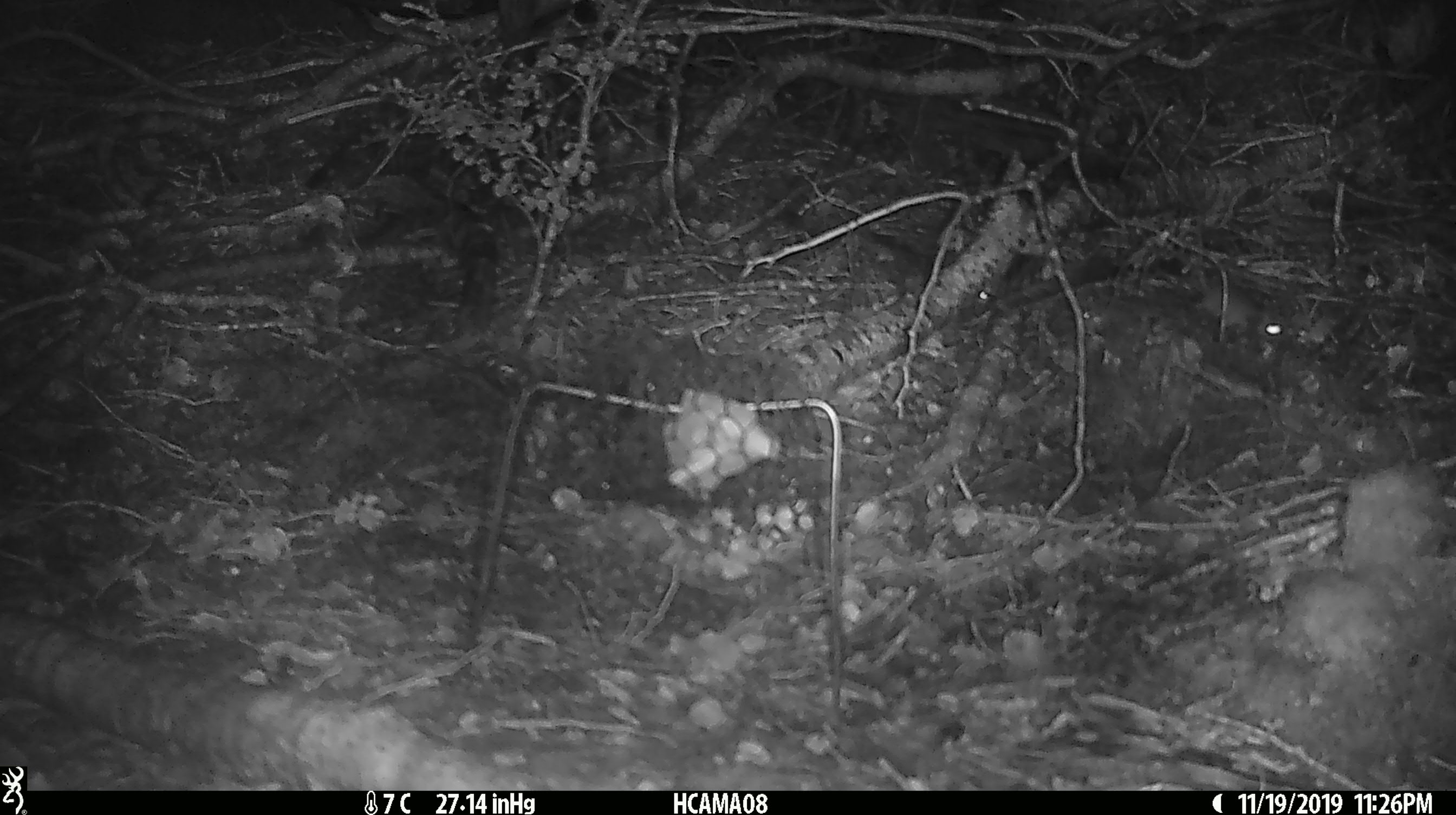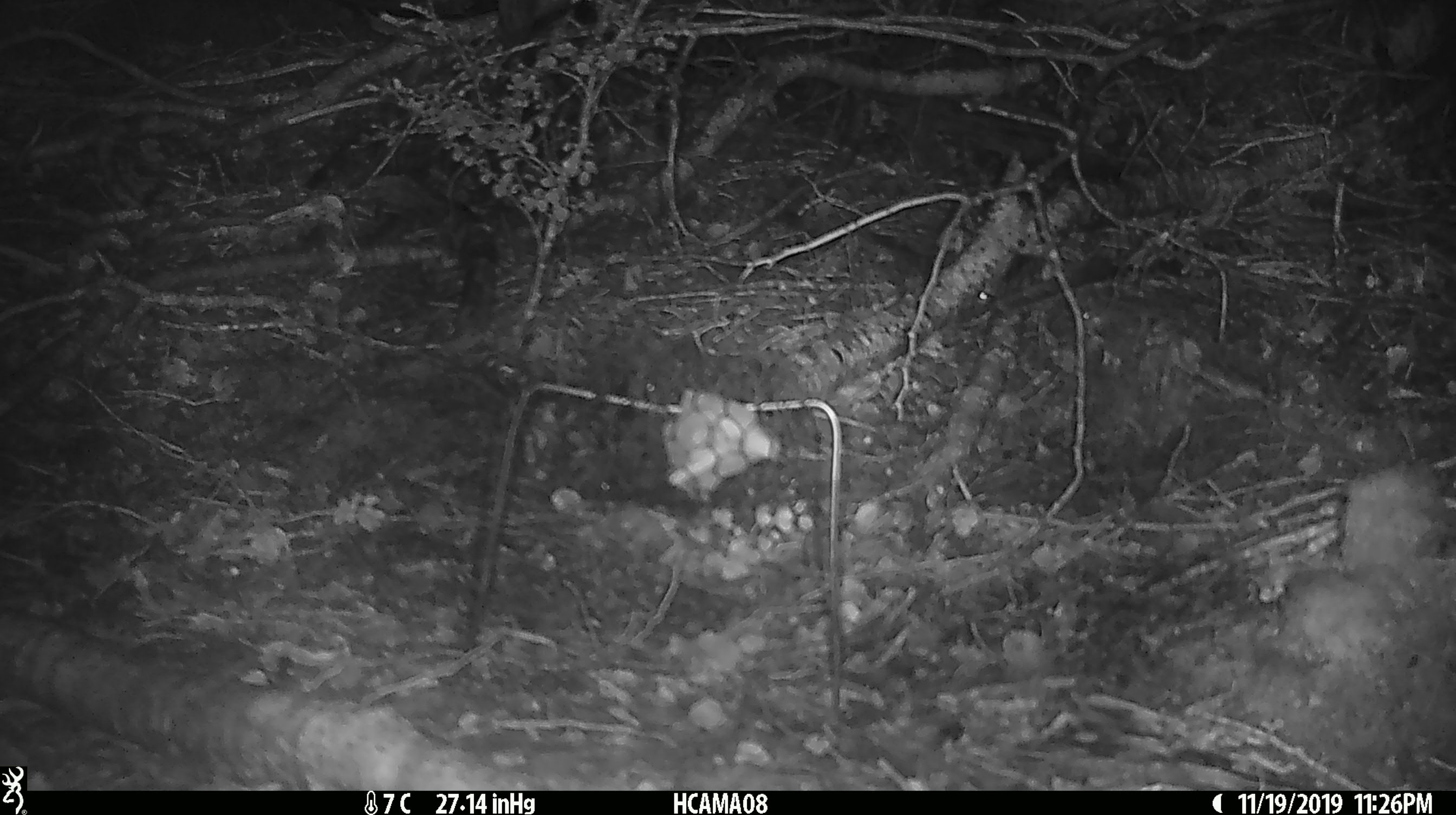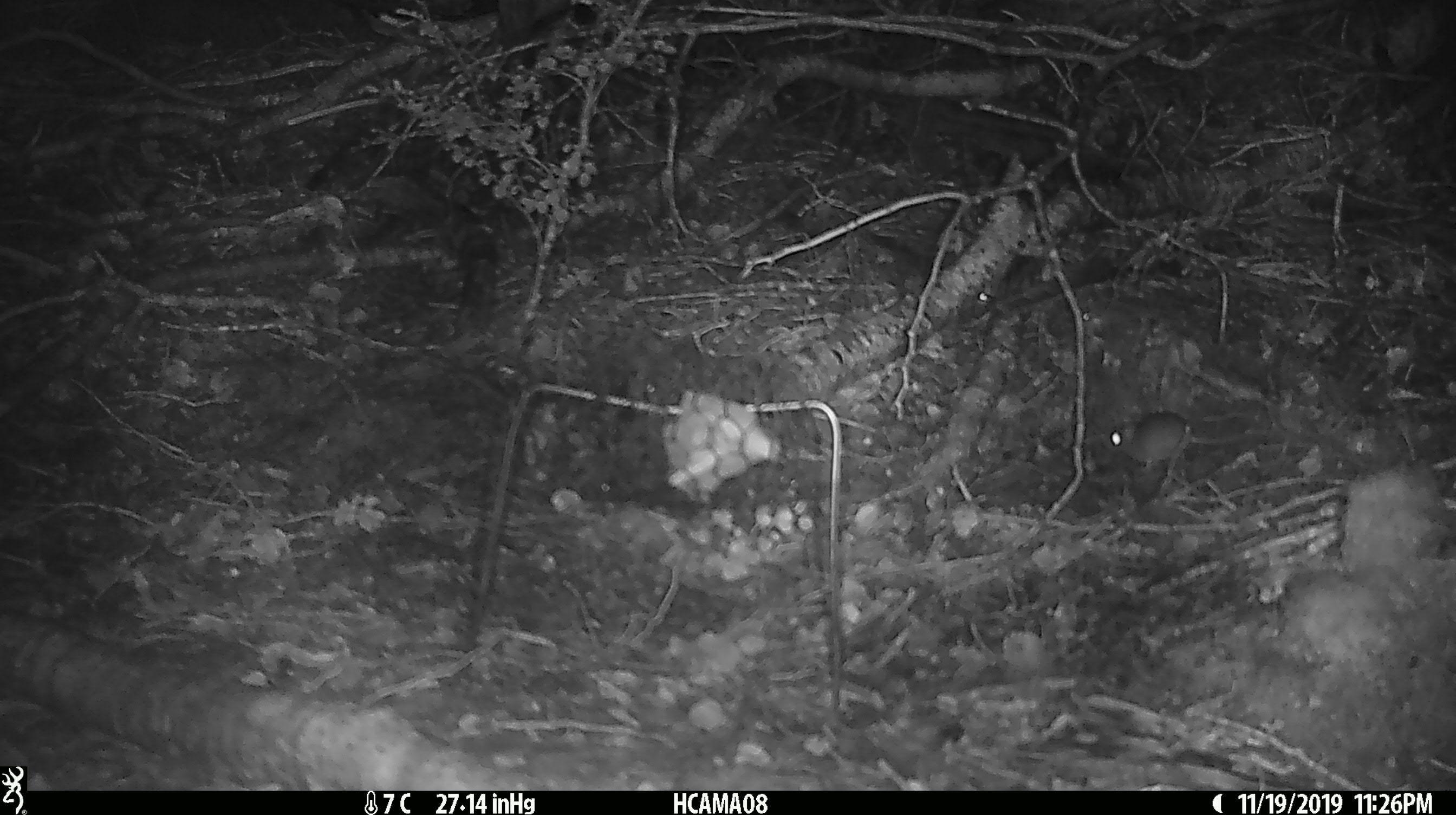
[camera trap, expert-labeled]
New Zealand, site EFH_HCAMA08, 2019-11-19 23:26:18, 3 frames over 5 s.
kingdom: Animalia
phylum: Chordata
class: Mammalia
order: Rodentia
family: Muridae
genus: Mus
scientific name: Mus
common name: mouse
Mouse (Mus).